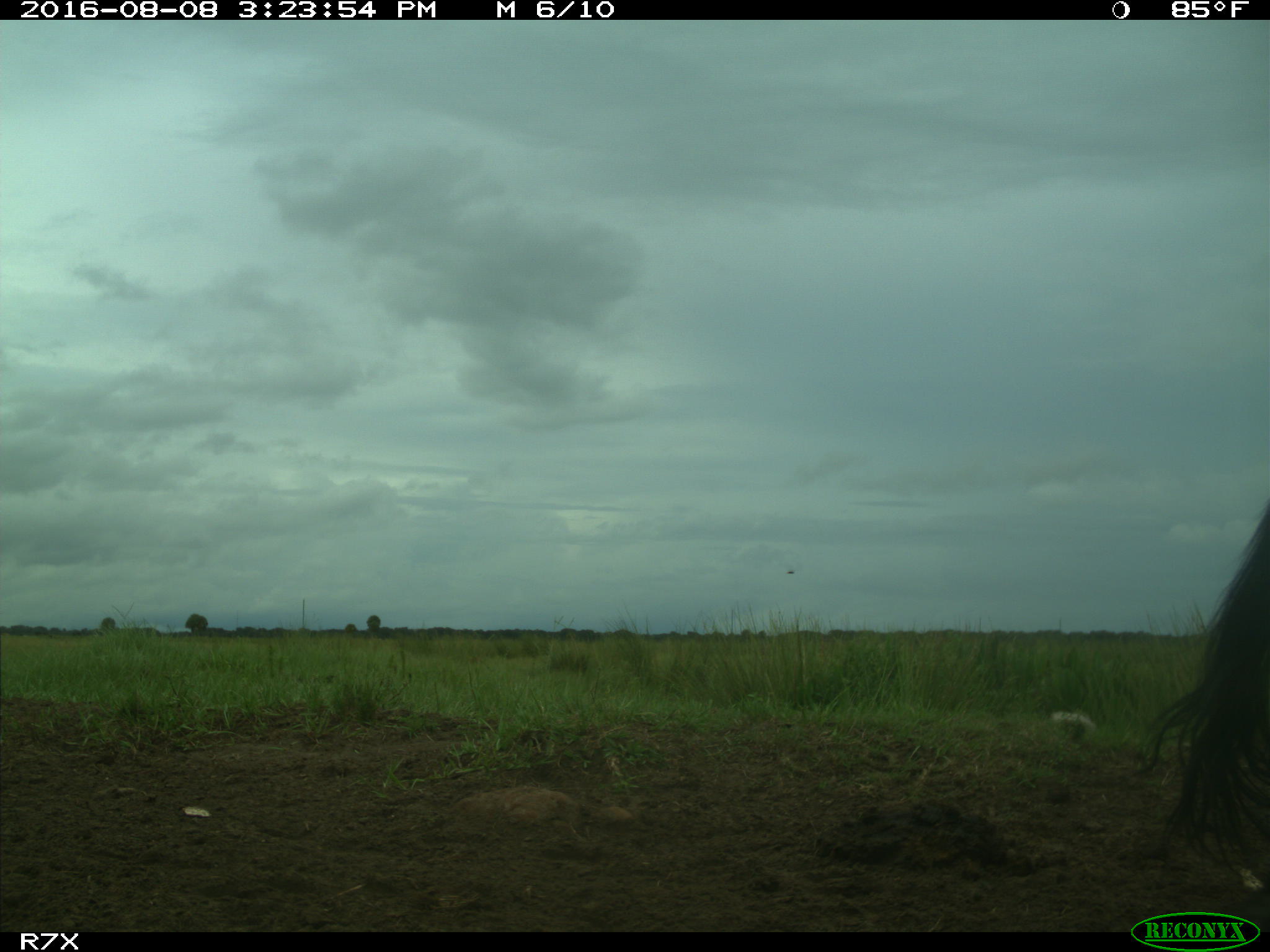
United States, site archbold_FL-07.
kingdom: Animalia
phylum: Chordata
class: Mammalia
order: Artiodactyla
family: Bovidae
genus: Bos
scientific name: Bos taurus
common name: domestic cow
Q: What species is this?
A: Bos taurus (domestic cow).